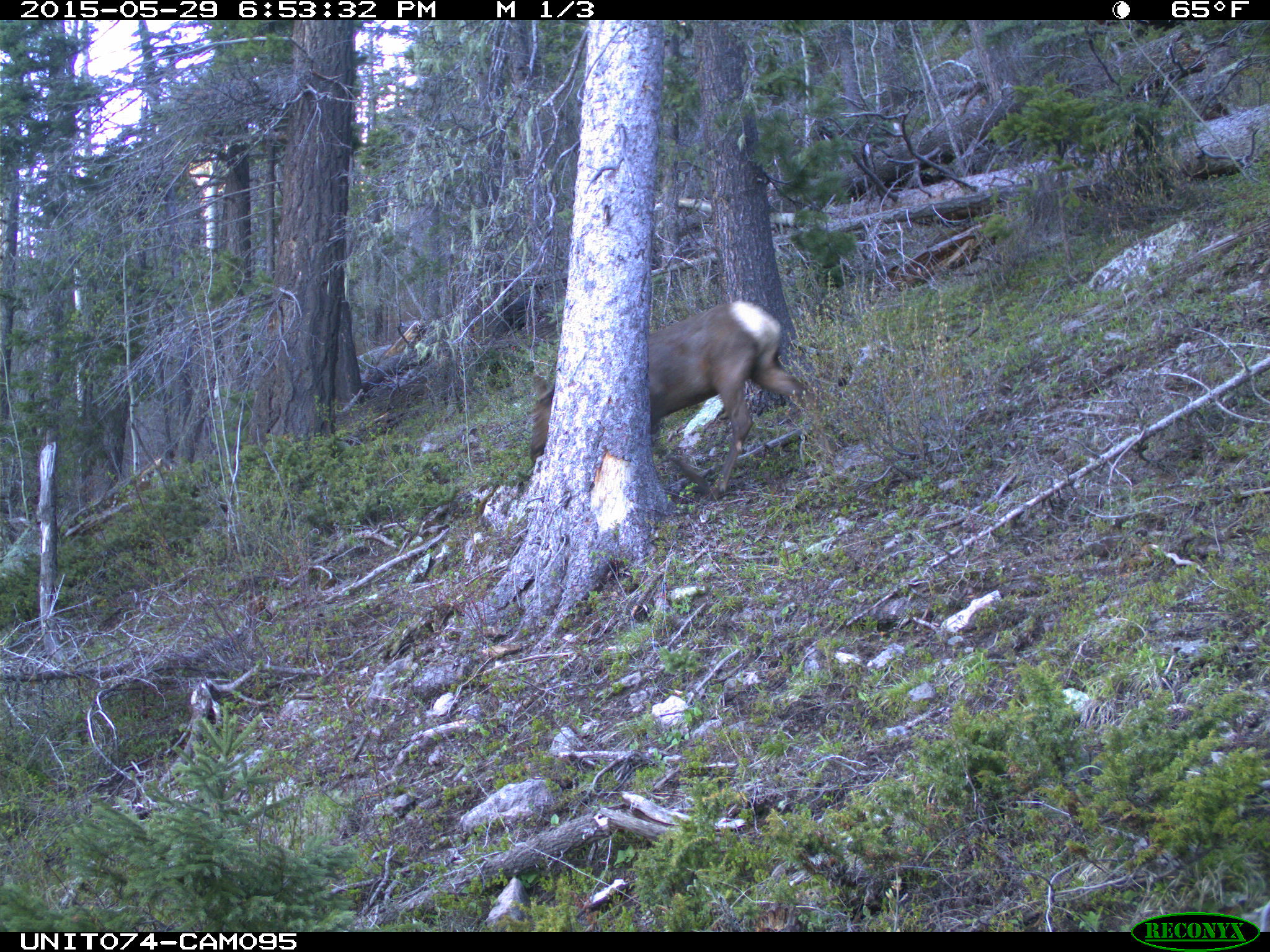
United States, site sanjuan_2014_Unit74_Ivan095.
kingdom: Animalia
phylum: Chordata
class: Mammalia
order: Artiodactyla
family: Cervidae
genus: Cervus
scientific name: Cervus elaphus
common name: red deer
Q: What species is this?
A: Cervus elaphus (red deer).